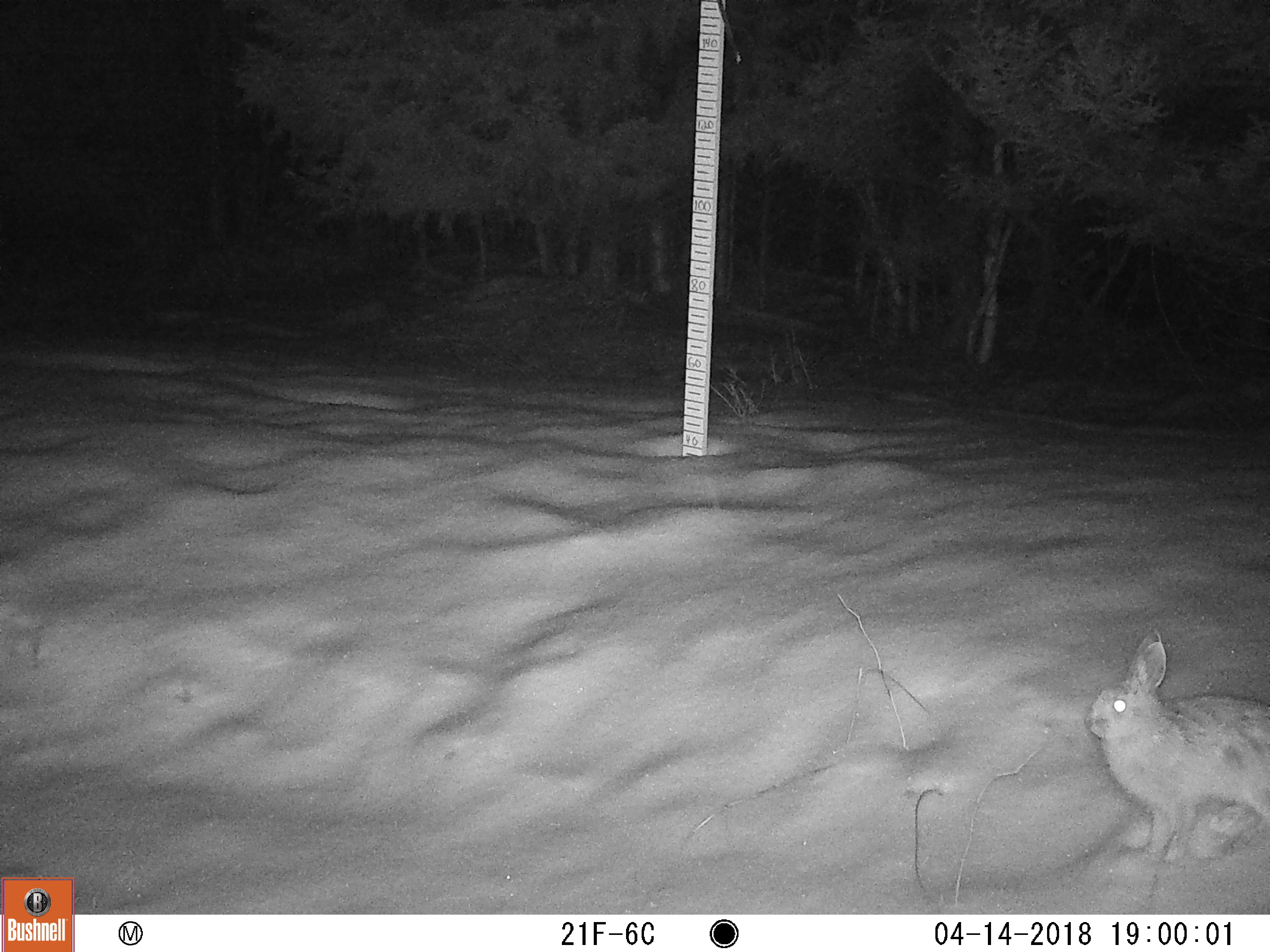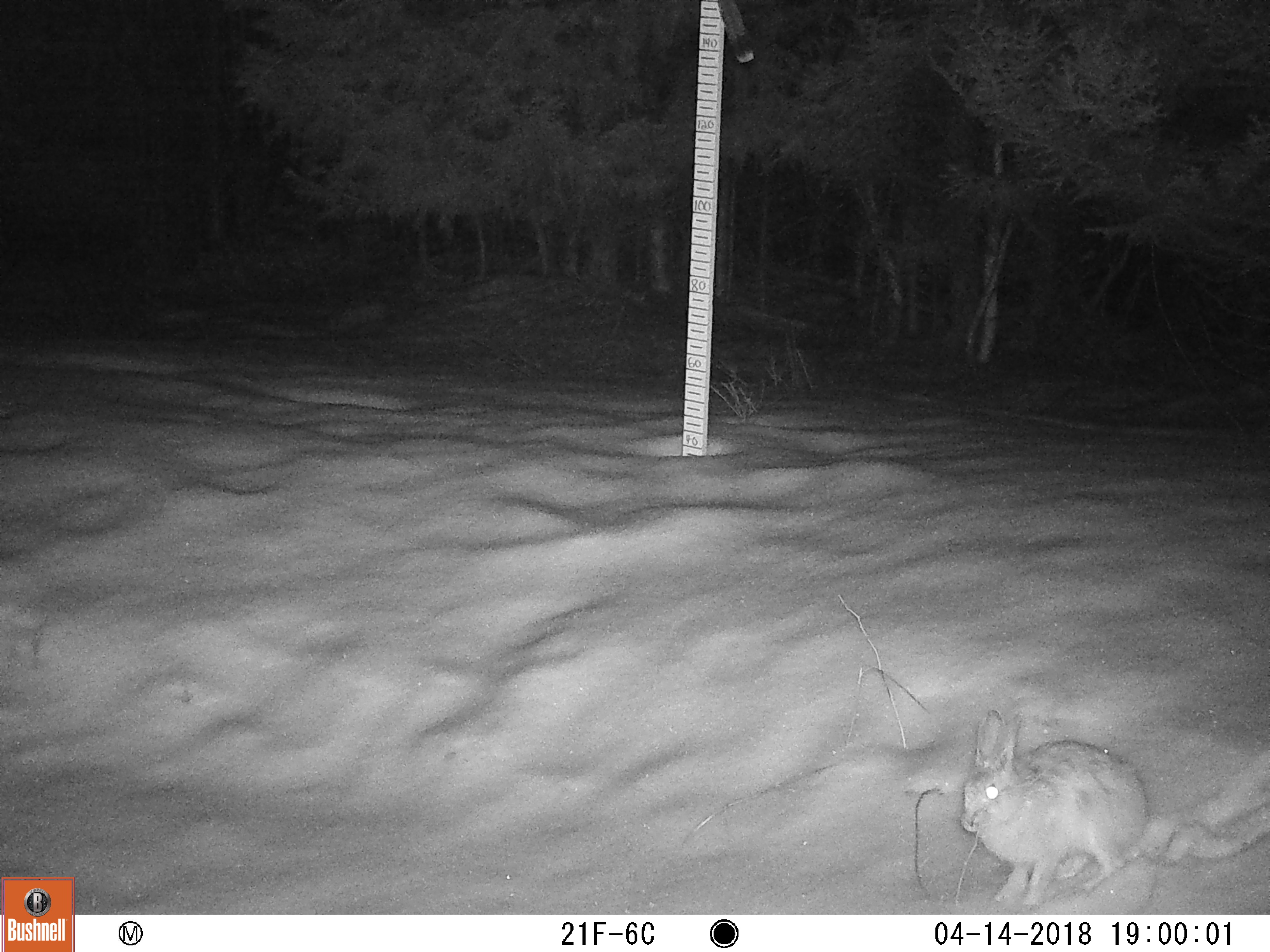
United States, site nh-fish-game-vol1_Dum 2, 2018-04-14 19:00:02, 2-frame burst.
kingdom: Animalia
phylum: Chordata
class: Mammalia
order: Lagomorpha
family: Leporidae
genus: Lepus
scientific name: Lepus americanus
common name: snowshoe hare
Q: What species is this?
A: Snowshoe hare (Lepus americanus).